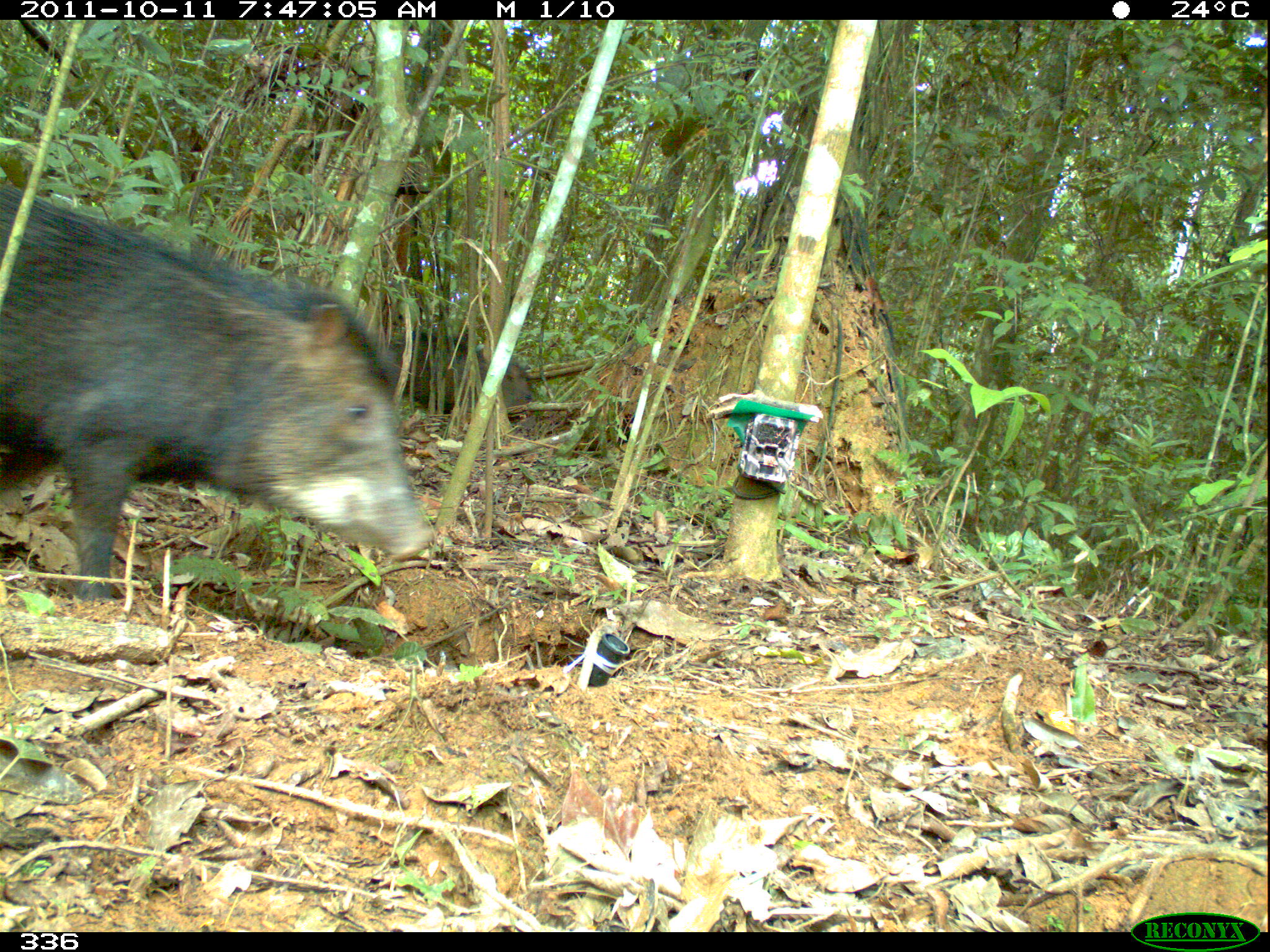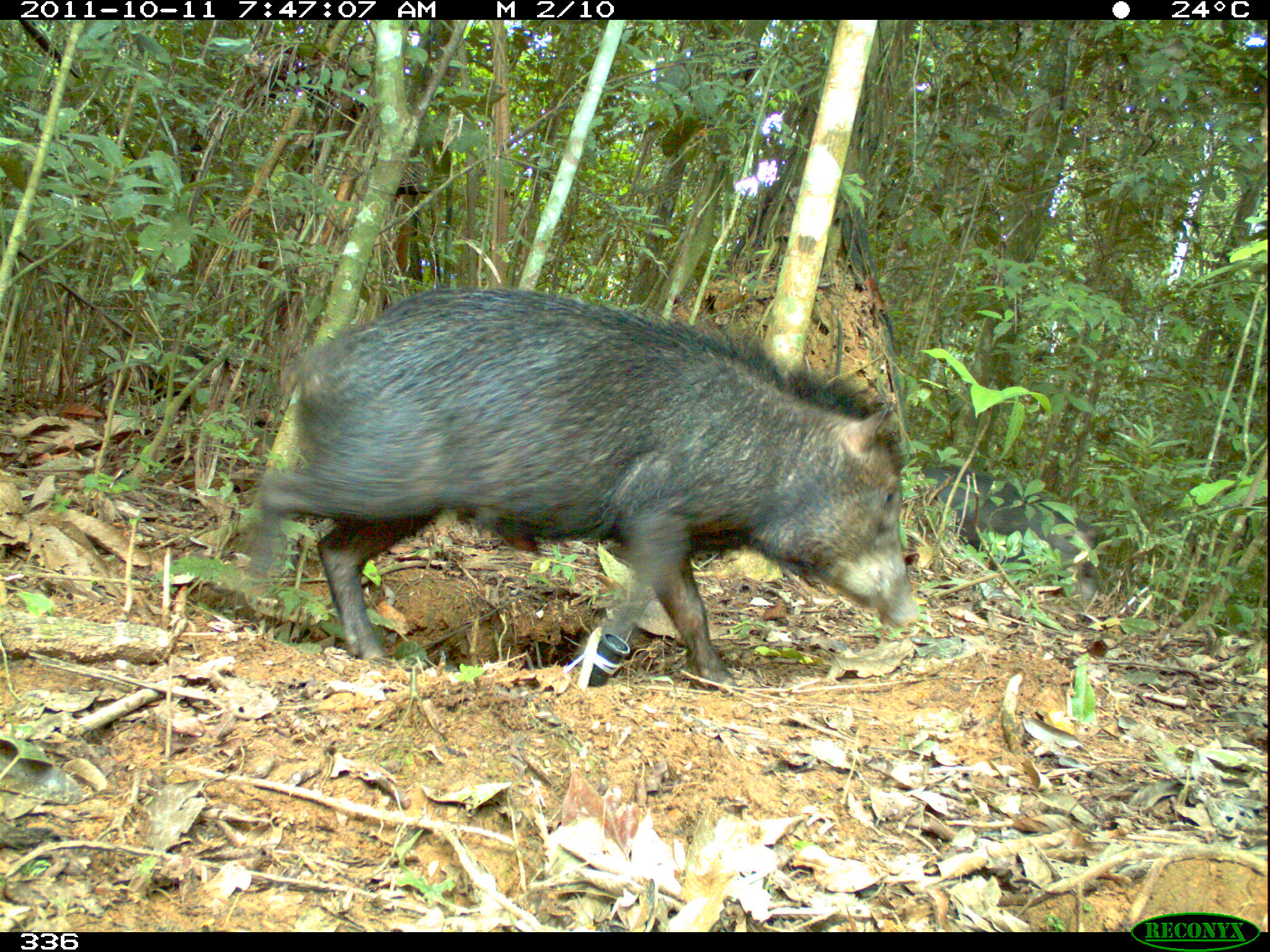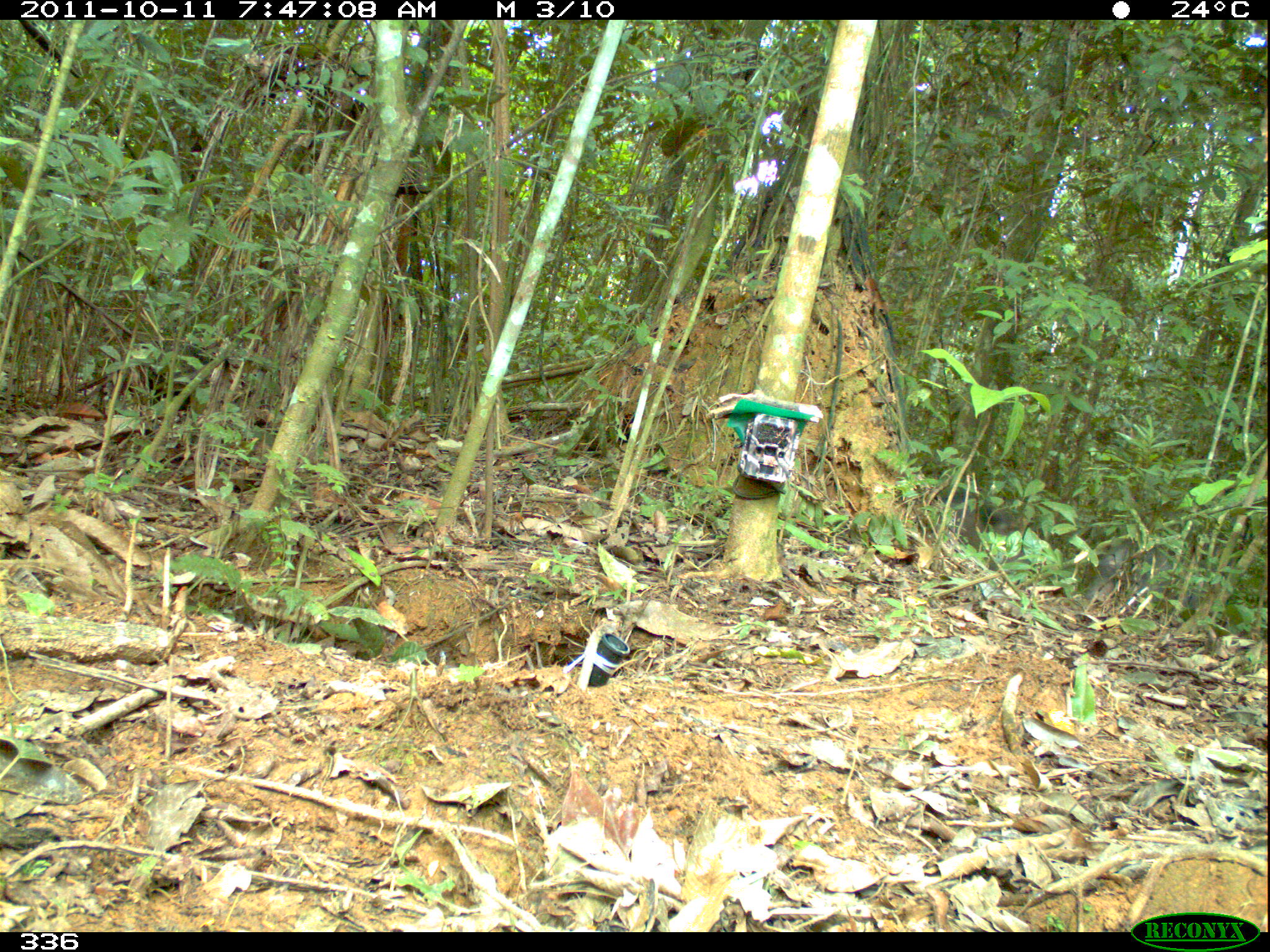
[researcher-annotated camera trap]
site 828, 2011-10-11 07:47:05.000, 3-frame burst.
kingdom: Animalia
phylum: Chordata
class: Mammalia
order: Artiodactyla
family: Tayassuidae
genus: Tayassu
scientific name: Tayassu pecari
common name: white-lipped peccary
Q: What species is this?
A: Tayassu pecari (white-lipped peccary).